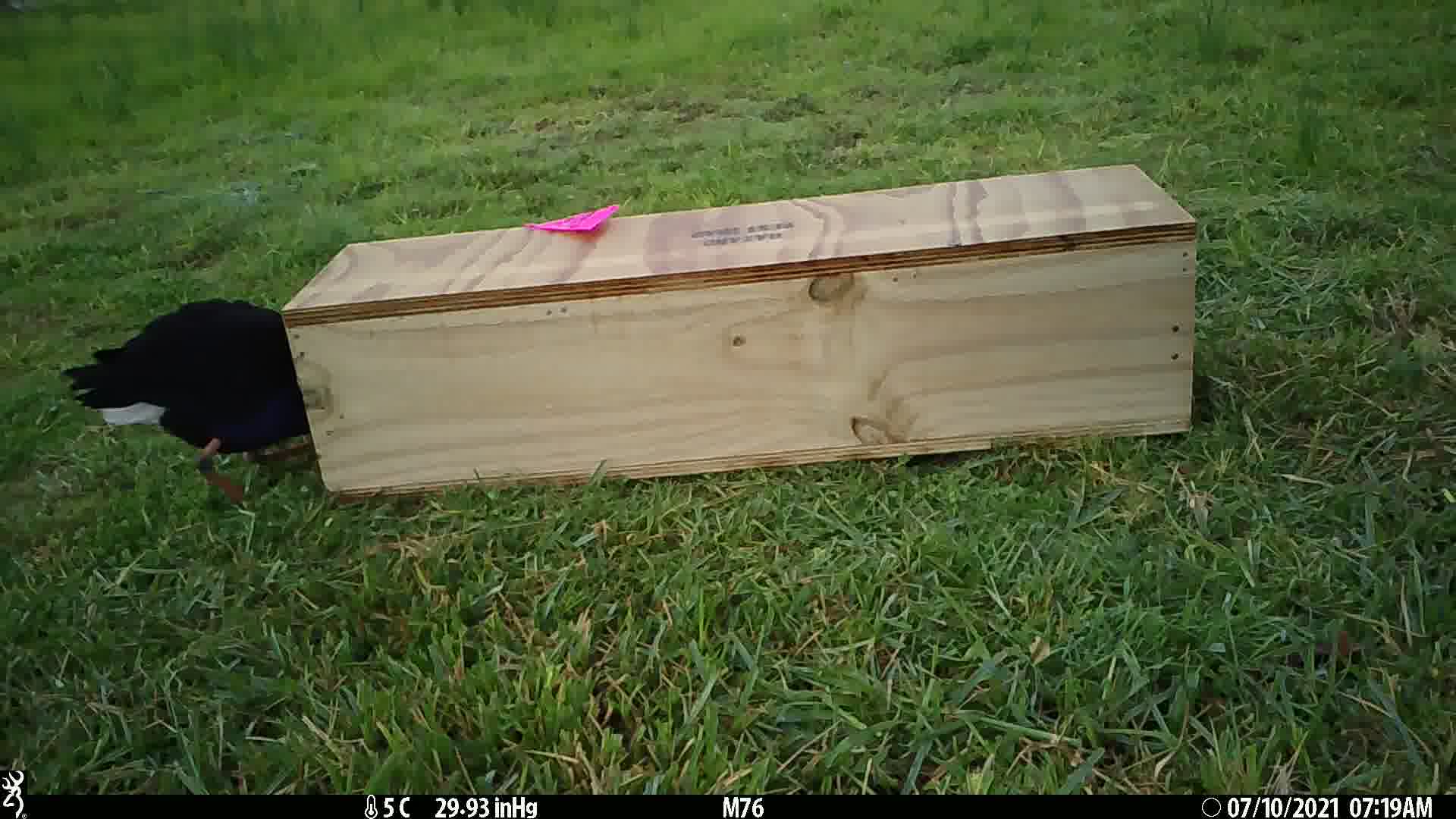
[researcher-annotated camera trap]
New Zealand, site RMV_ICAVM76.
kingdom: Animalia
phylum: Chordata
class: Aves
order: Gruiformes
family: Rallidae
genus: Porphyrio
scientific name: Porphyrio melanotus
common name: australasian swamphen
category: pukeko